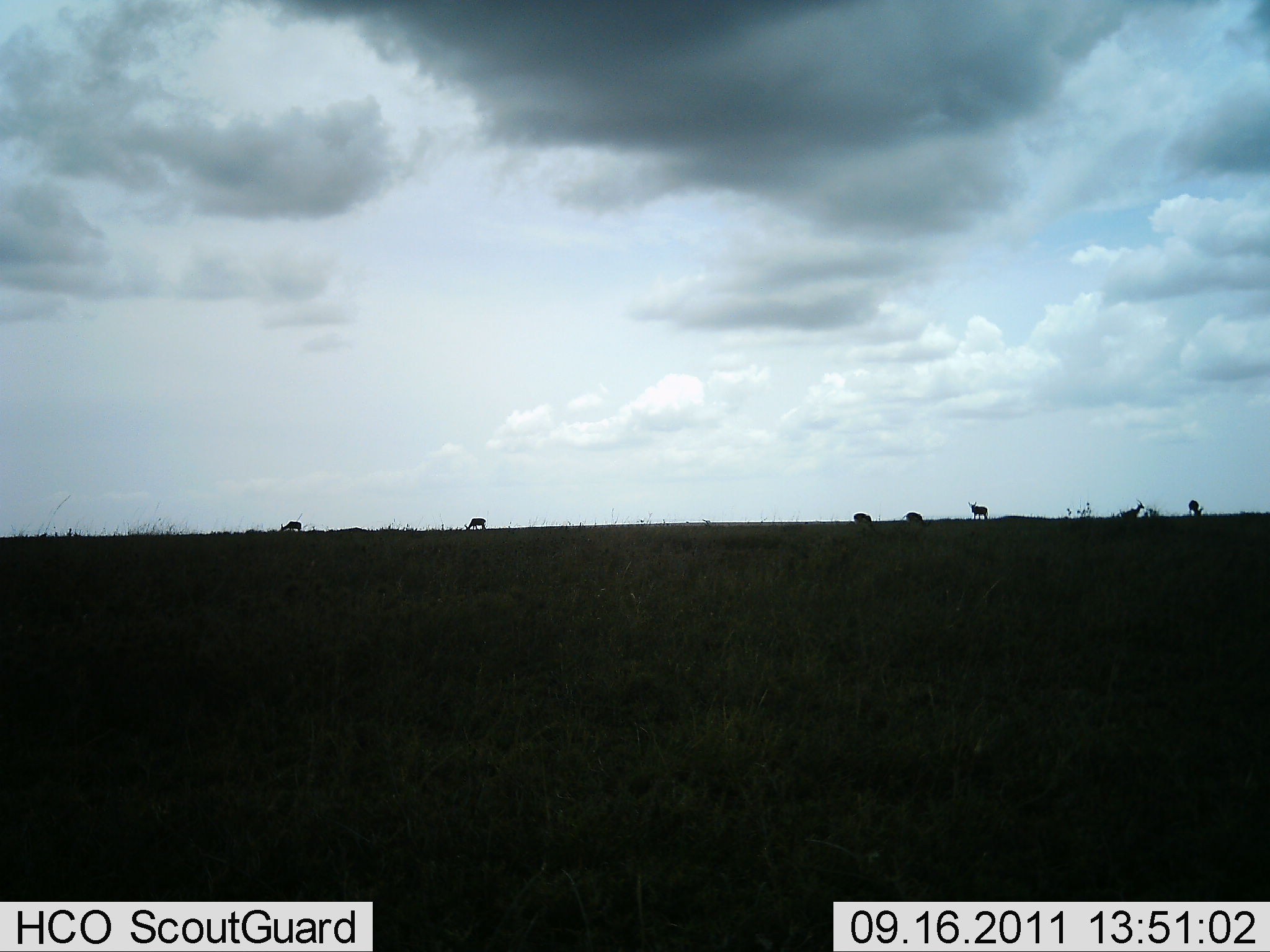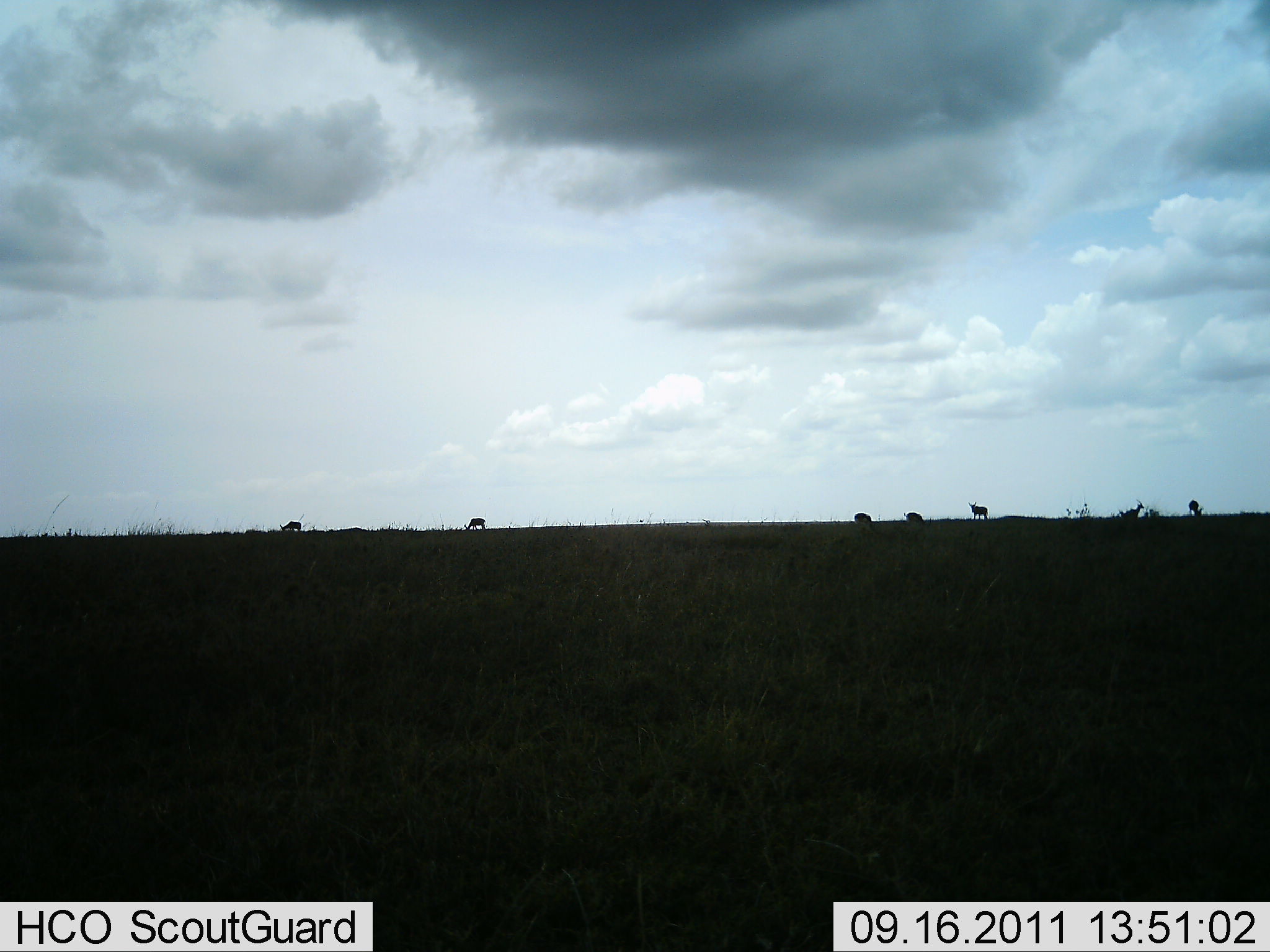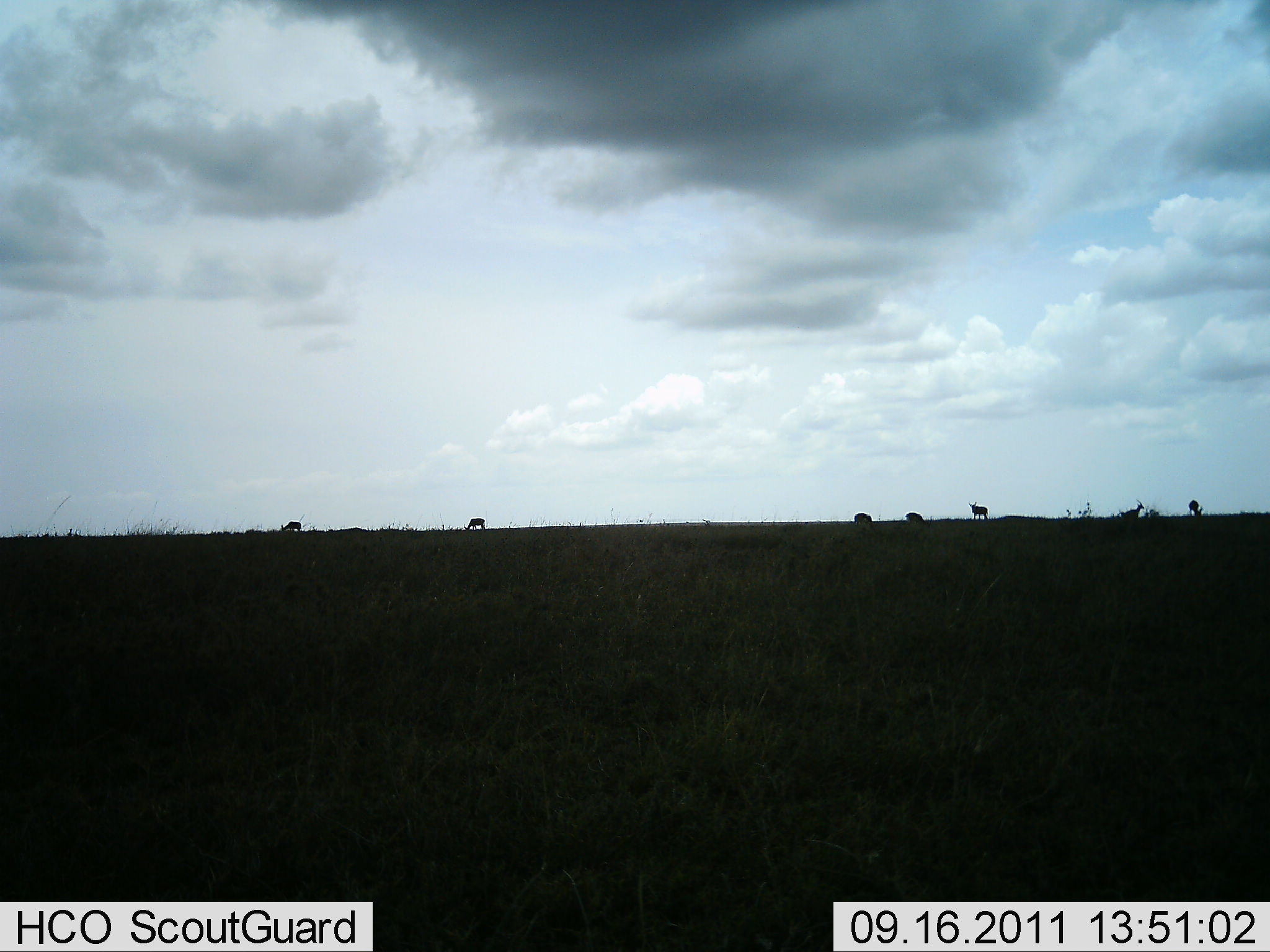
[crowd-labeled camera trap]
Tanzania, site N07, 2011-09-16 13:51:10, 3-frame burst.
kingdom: Animalia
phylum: Chordata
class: Mammalia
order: Artiodactyla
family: Bovidae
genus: Connochaetes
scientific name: Connochaetes taurinus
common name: blue wildebeest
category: wildebeest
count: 7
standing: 100%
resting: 14%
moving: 14%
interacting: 0%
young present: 0%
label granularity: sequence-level